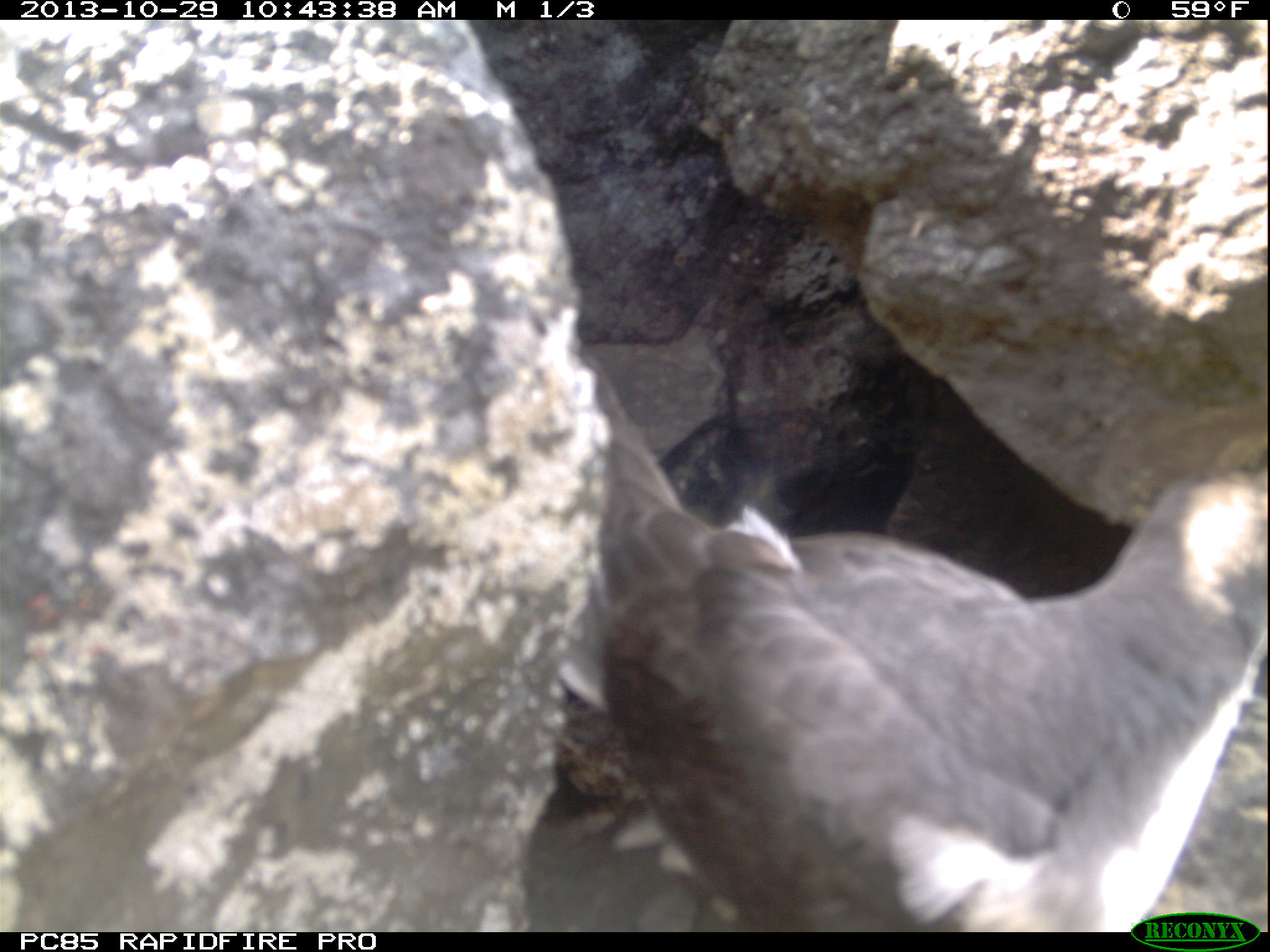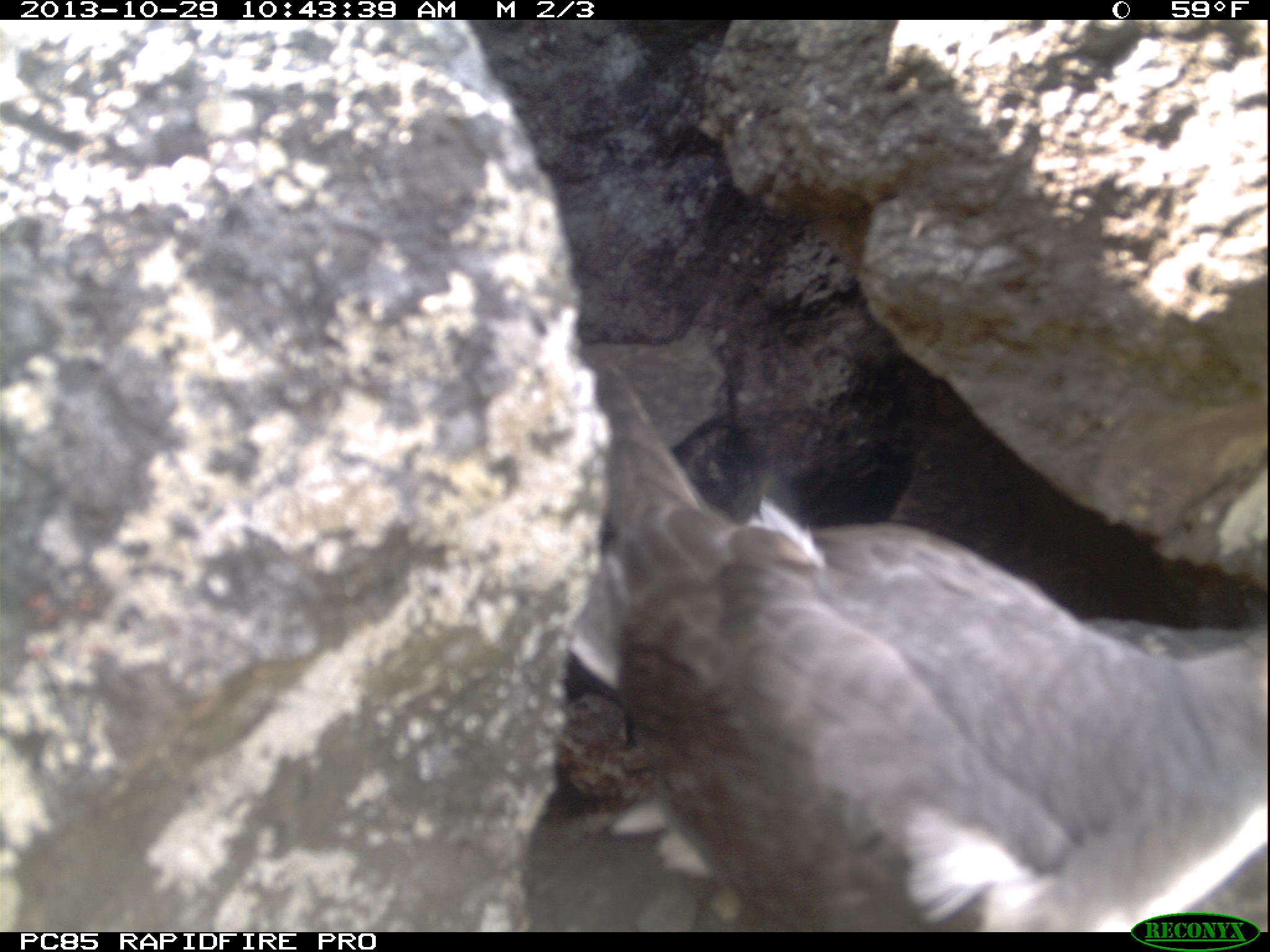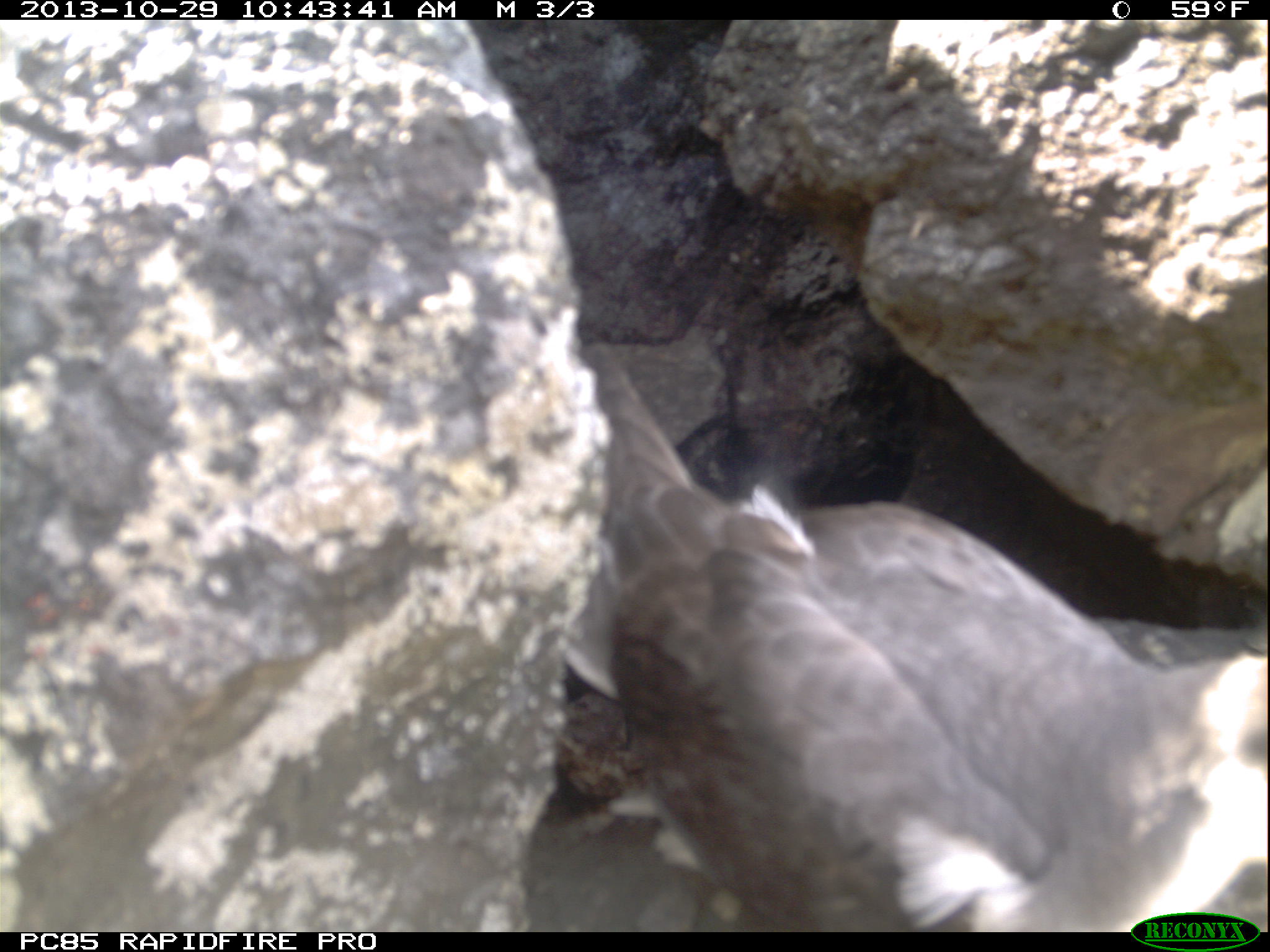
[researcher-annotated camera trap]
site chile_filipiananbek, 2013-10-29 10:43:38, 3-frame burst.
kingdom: Animalia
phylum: Chordata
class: Aves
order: Procellariiformes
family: Procellariidae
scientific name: Procellariidae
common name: petrel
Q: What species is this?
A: Petrel (Procellariidae).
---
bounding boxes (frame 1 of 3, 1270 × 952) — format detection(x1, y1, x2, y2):
petrel: detection(526, 323, 1270, 932)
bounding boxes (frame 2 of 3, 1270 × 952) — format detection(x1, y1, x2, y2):
petrel: detection(555, 346, 1252, 927)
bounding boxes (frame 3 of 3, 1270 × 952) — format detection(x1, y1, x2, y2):
petrel: detection(517, 317, 1252, 924)